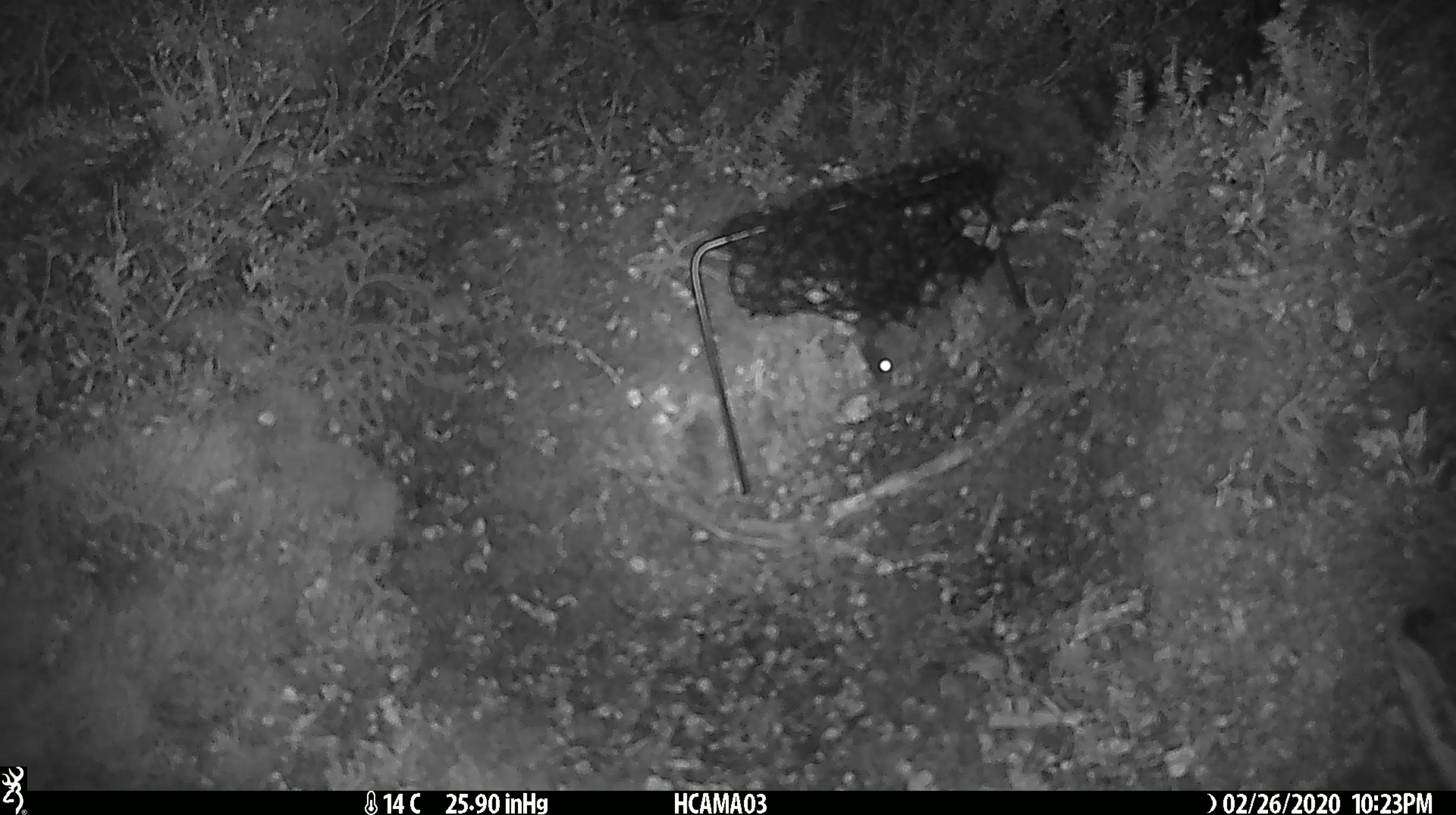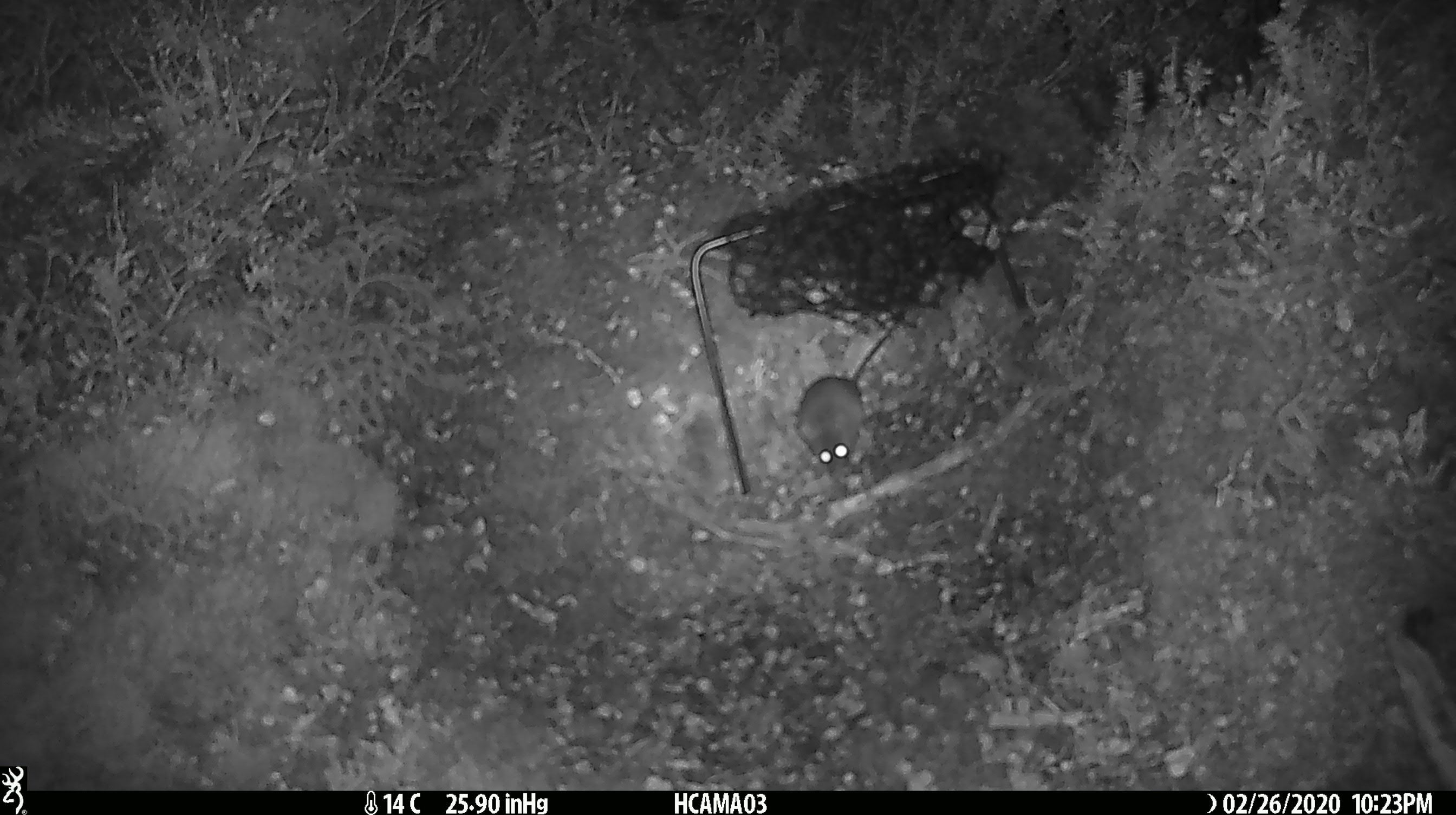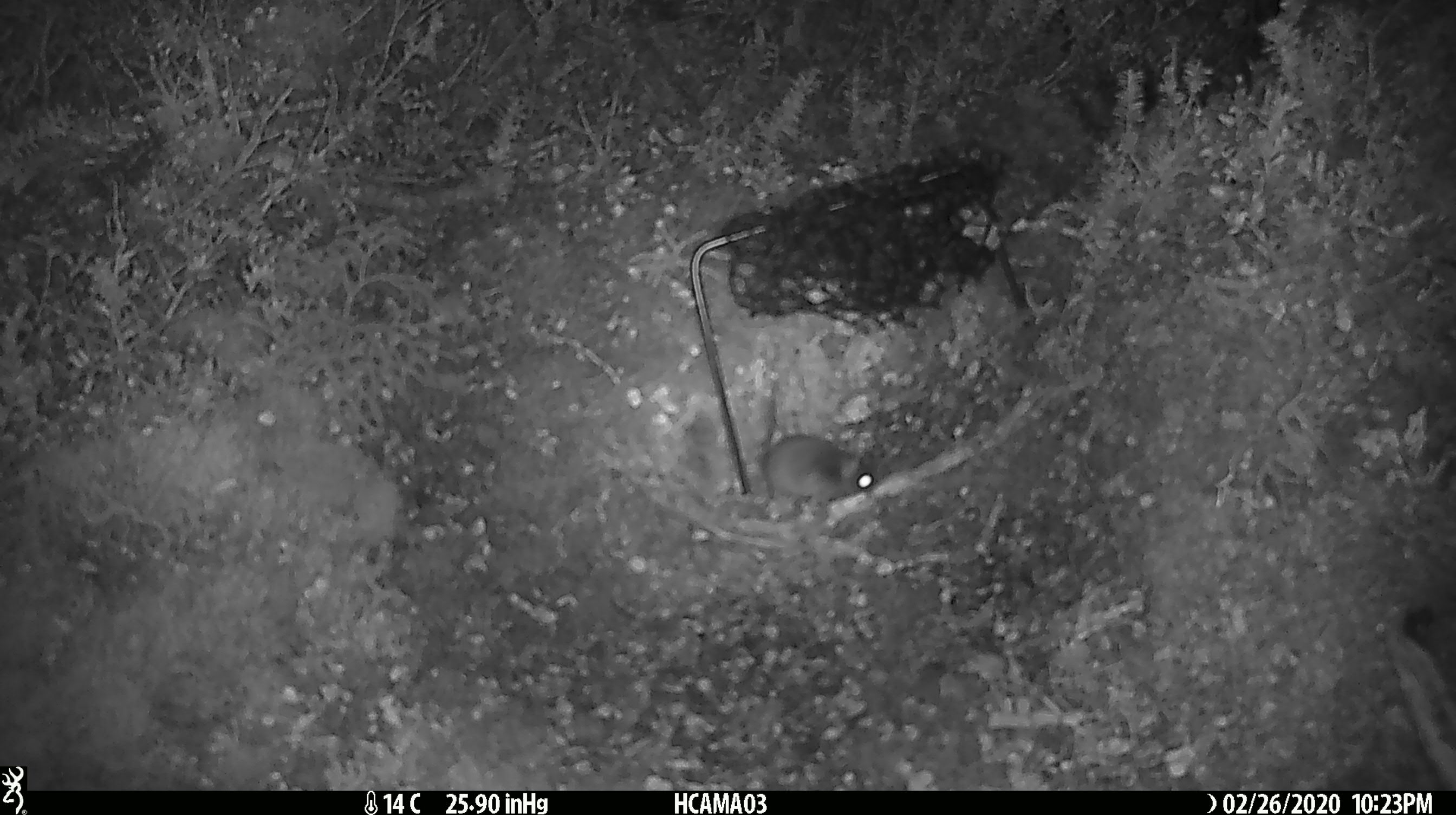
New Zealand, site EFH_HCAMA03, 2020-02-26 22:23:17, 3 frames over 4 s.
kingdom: Animalia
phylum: Chordata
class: Mammalia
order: Rodentia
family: Muridae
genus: Mus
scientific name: Mus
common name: mouse